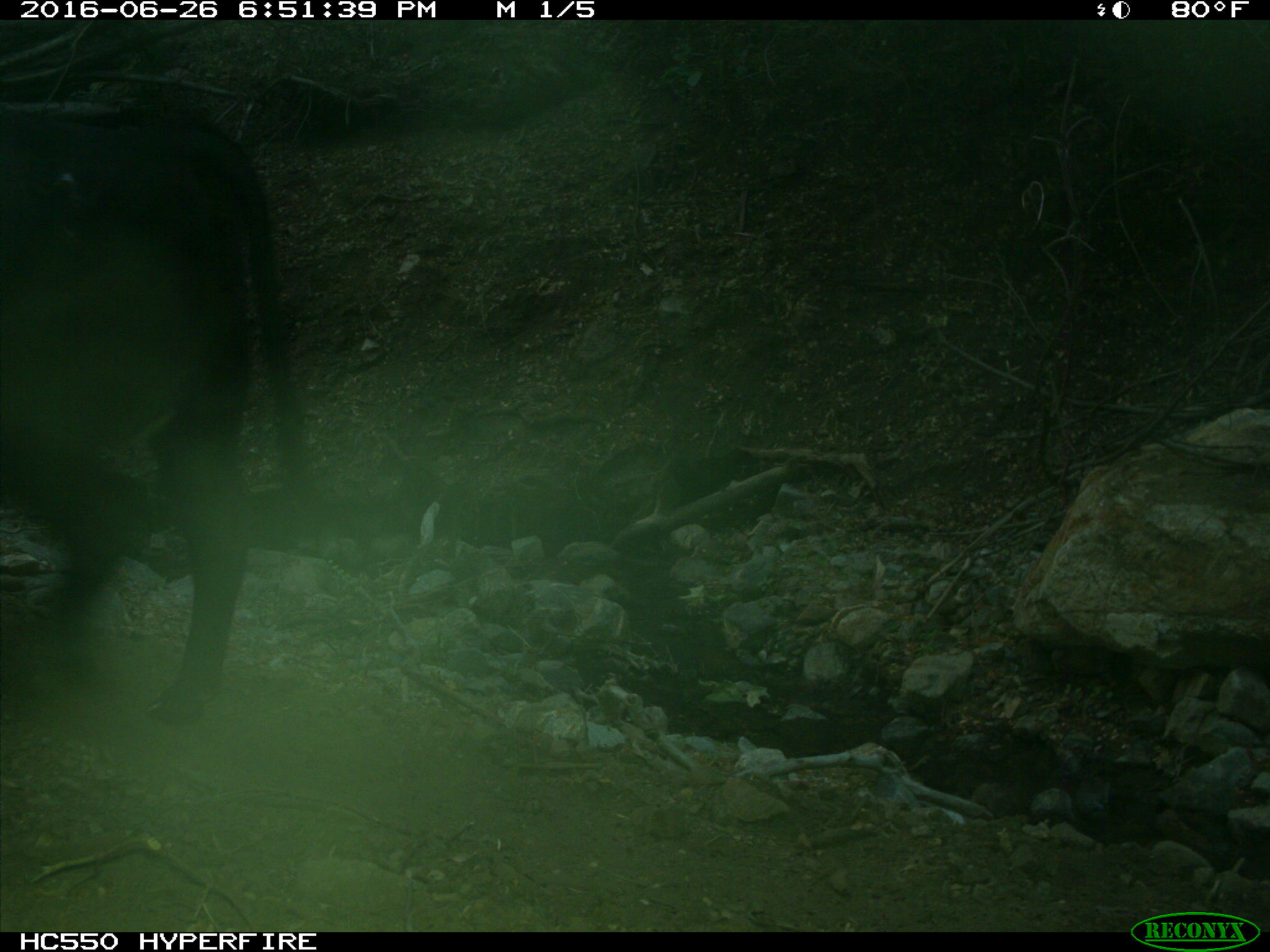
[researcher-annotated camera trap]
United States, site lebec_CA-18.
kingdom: Animalia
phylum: Chordata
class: Mammalia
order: Artiodactyla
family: Bovidae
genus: Bos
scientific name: Bos taurus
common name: domestic cow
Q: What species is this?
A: Bos taurus (domestic cow).